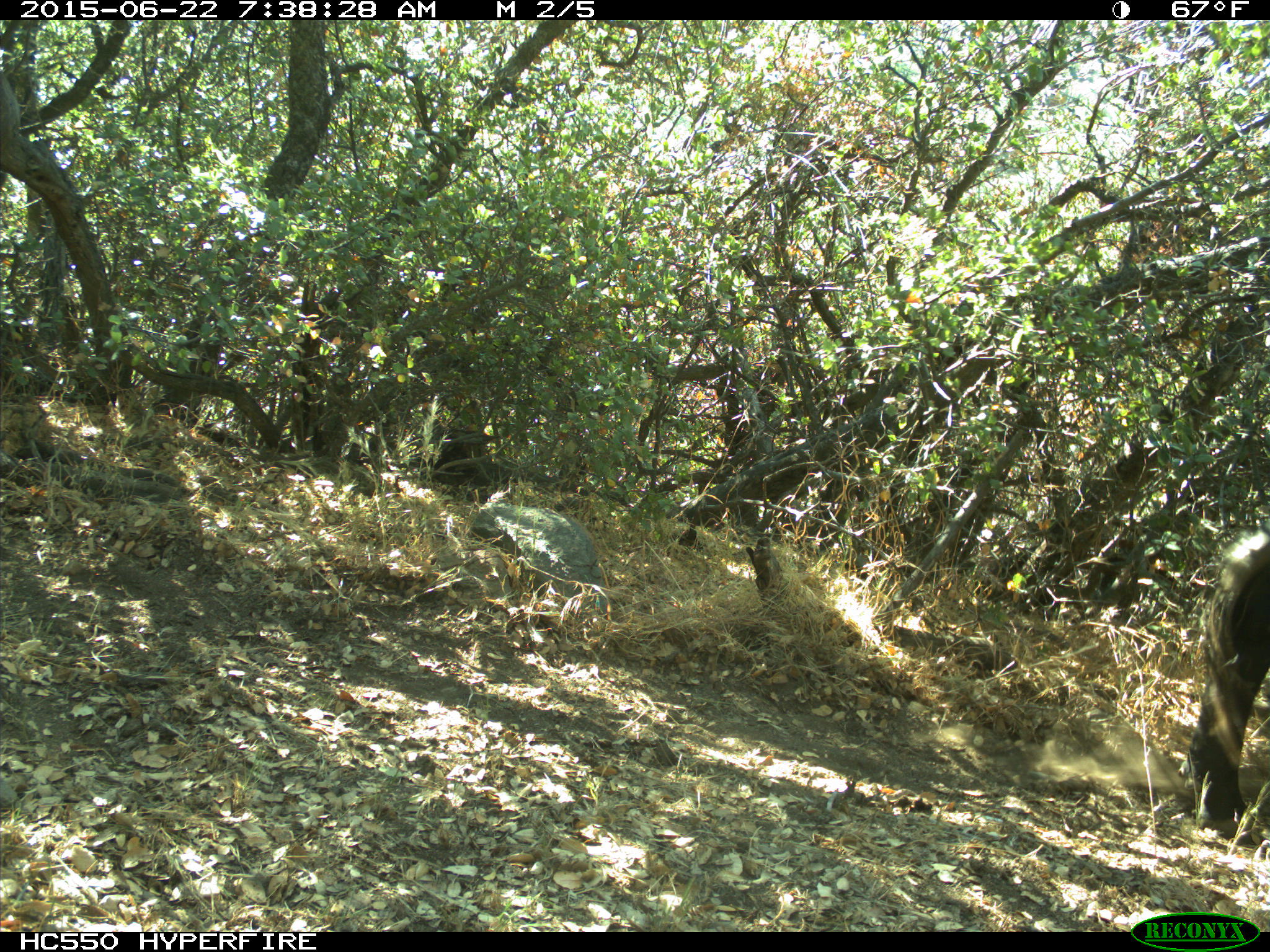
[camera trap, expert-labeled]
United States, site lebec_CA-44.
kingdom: Animalia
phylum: Chordata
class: Mammalia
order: Artiodactyla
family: Bovidae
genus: Bos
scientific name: Bos taurus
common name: domestic cow